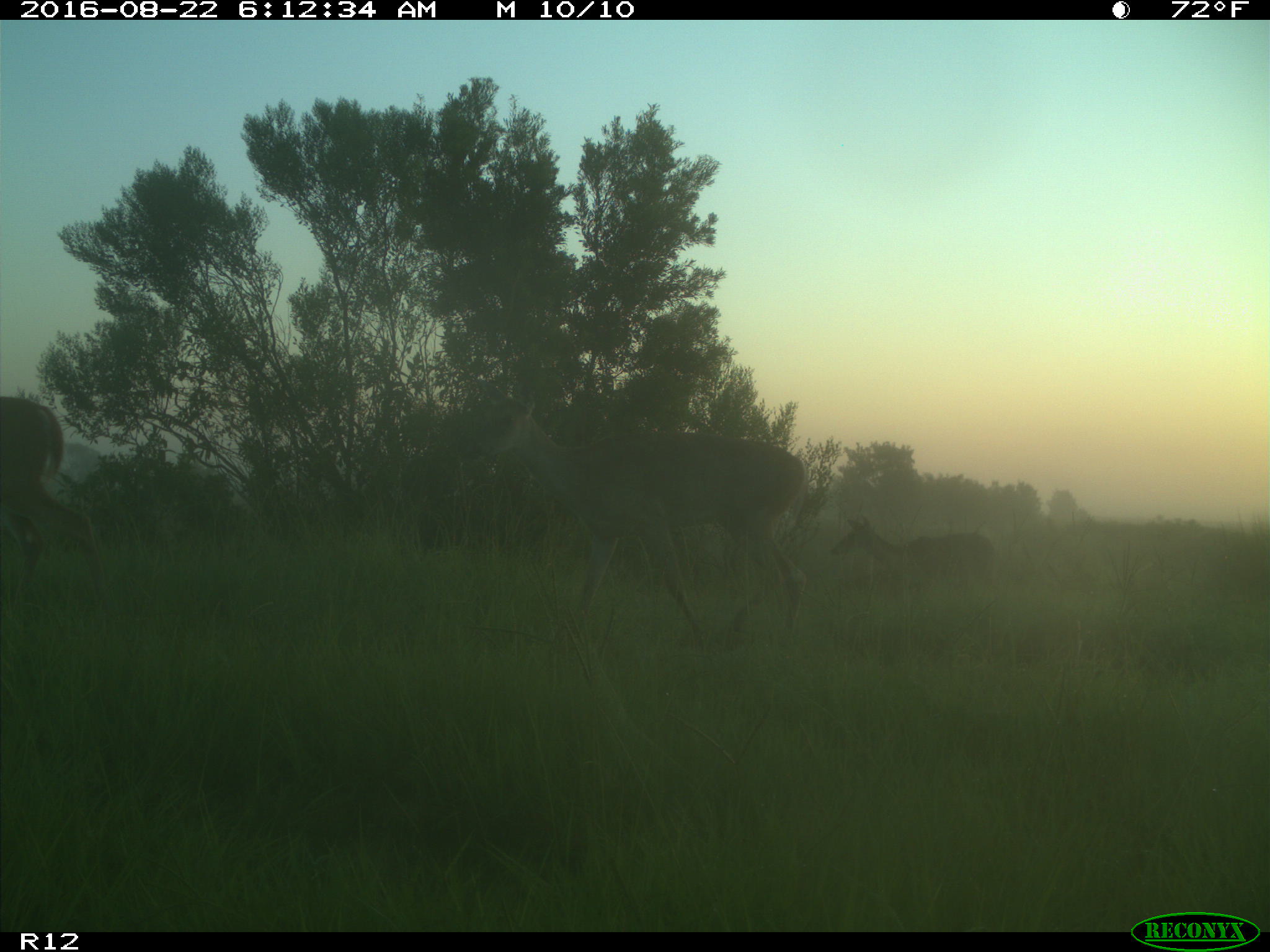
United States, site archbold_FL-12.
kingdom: Animalia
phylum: Chordata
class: Mammalia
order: Artiodactyla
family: Cervidae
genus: Odocoileus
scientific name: Odocoileus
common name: deer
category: unidentified deer